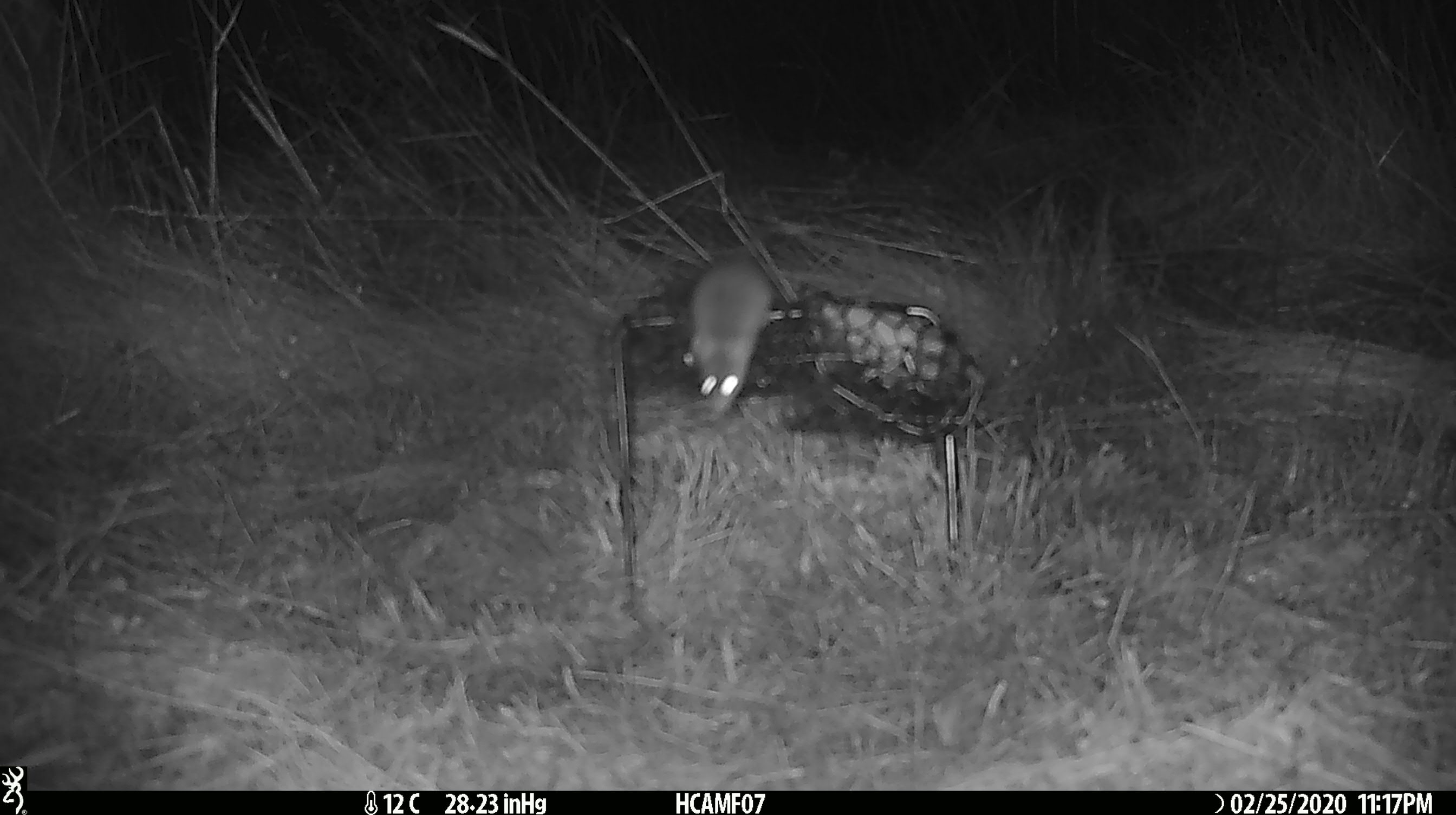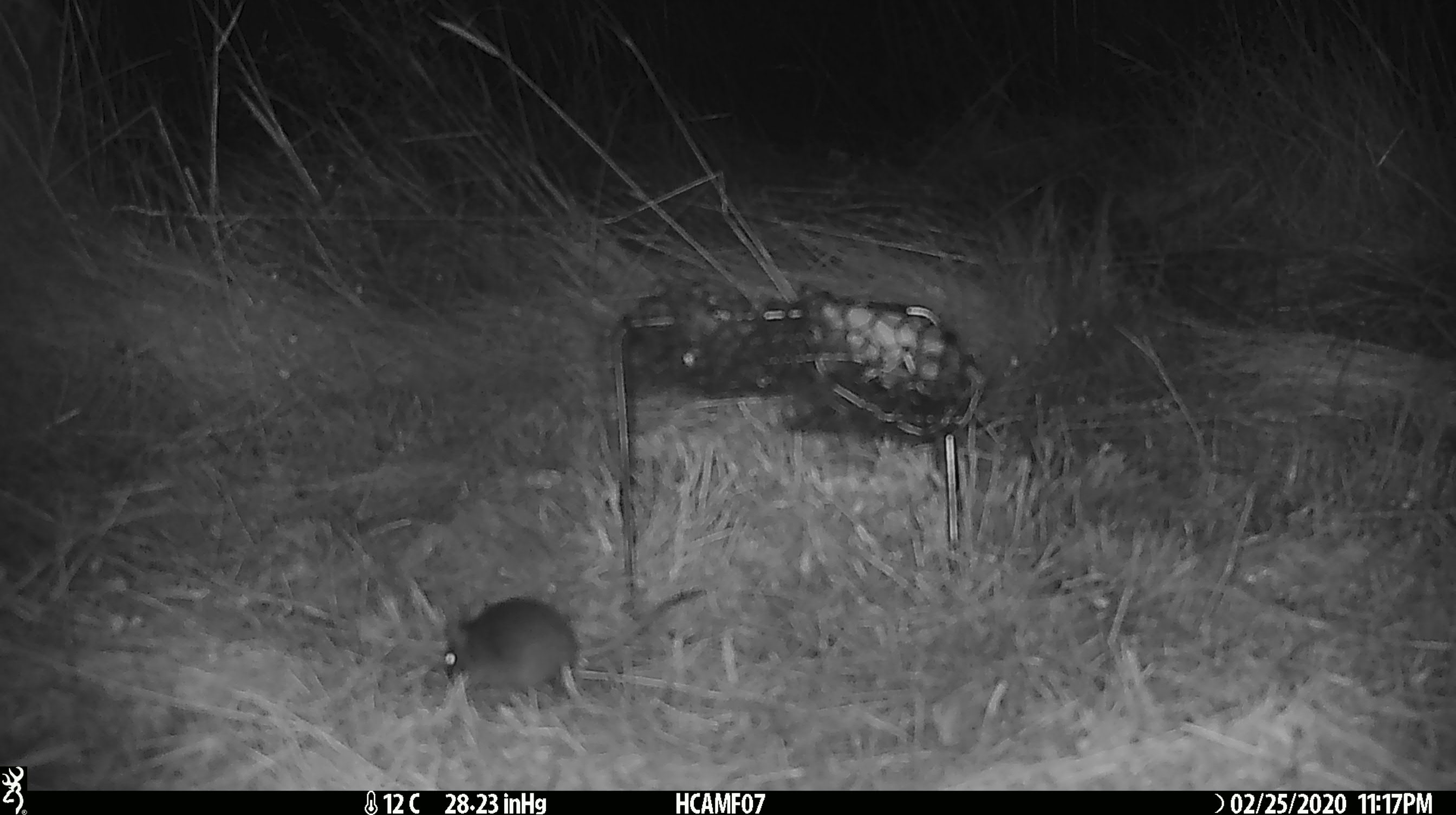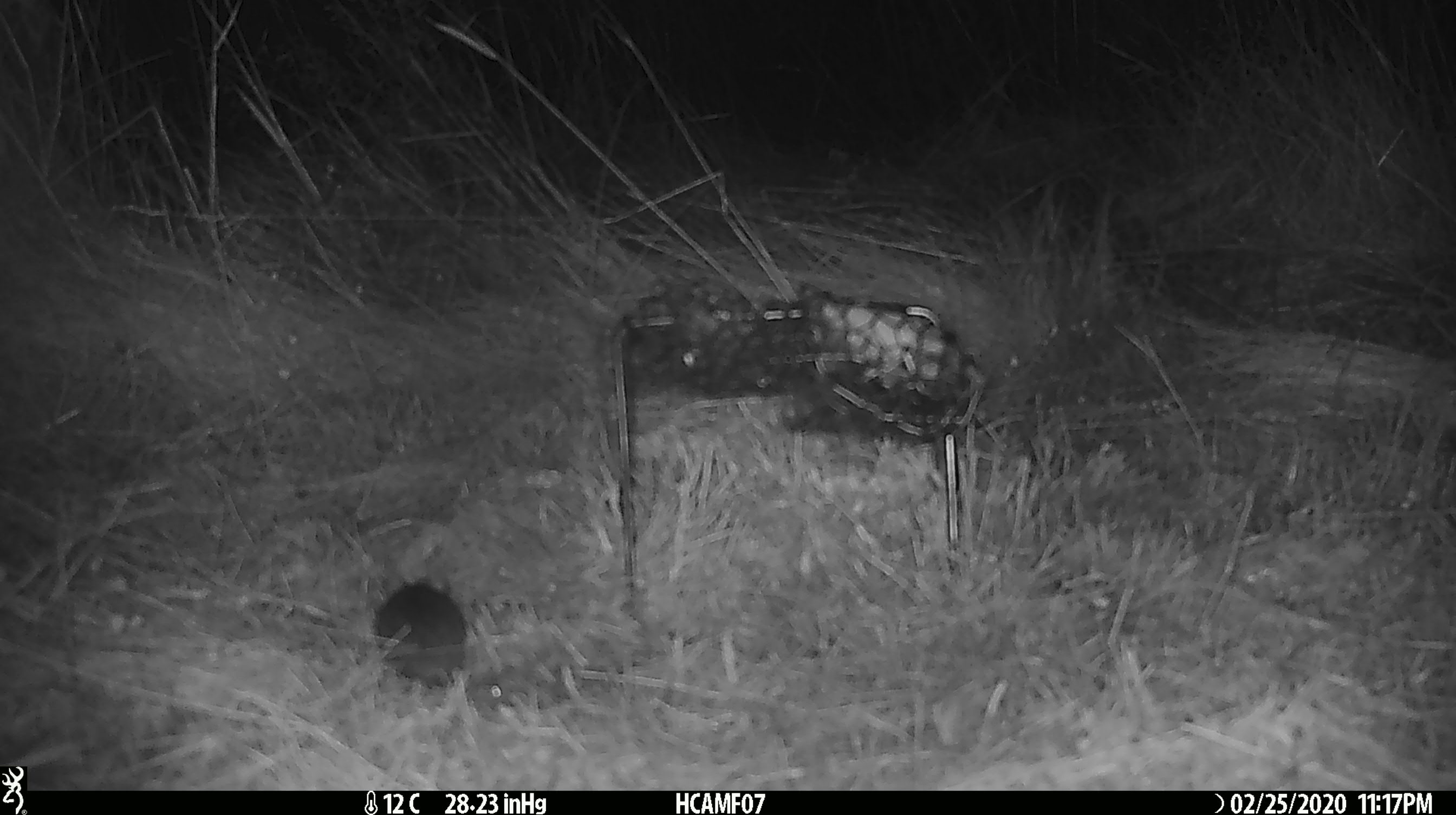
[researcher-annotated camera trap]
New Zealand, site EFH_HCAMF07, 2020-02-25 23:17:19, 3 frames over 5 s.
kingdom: Animalia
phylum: Chordata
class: Mammalia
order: Rodentia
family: Muridae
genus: Mus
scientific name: Mus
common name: mouse